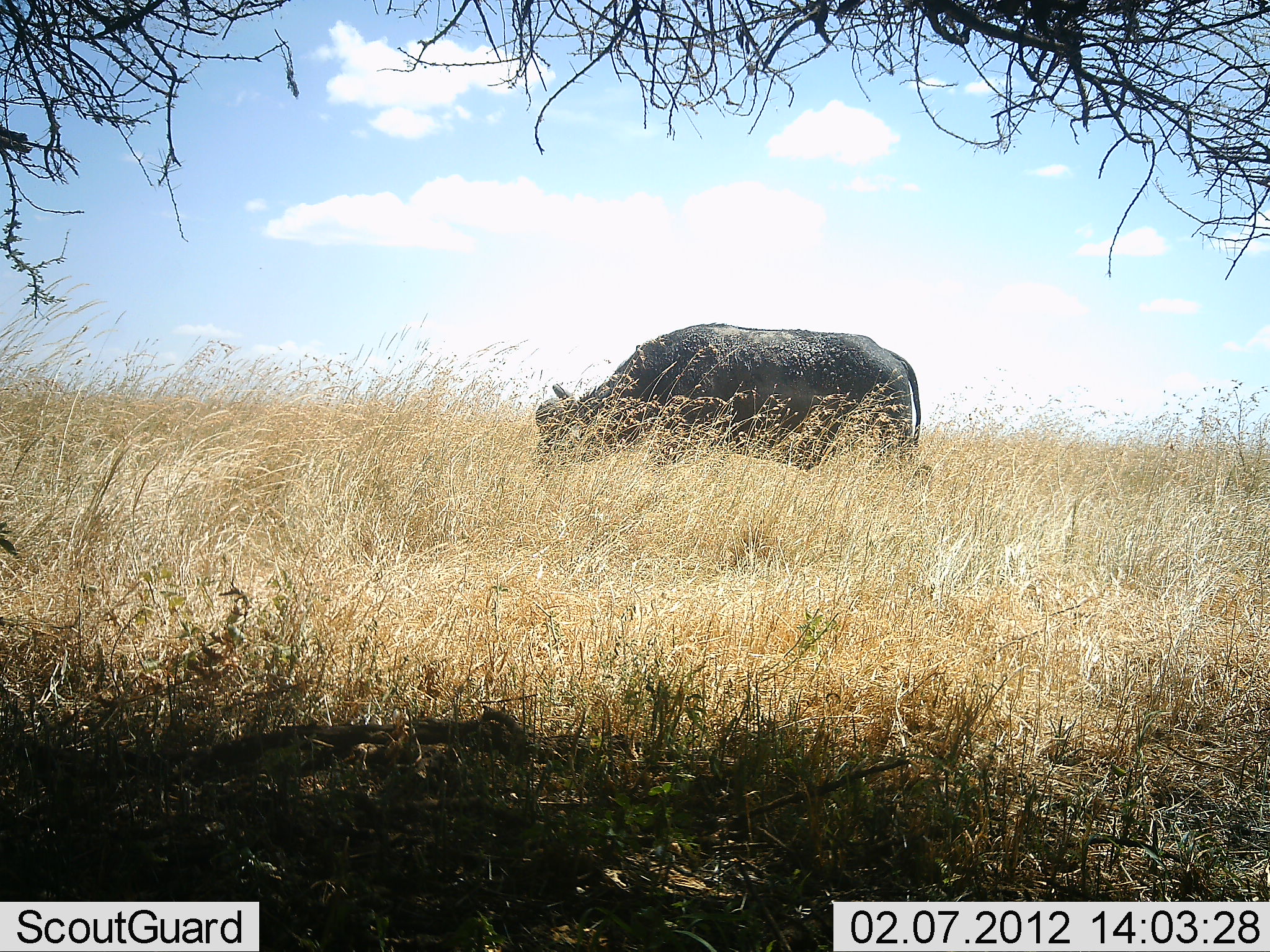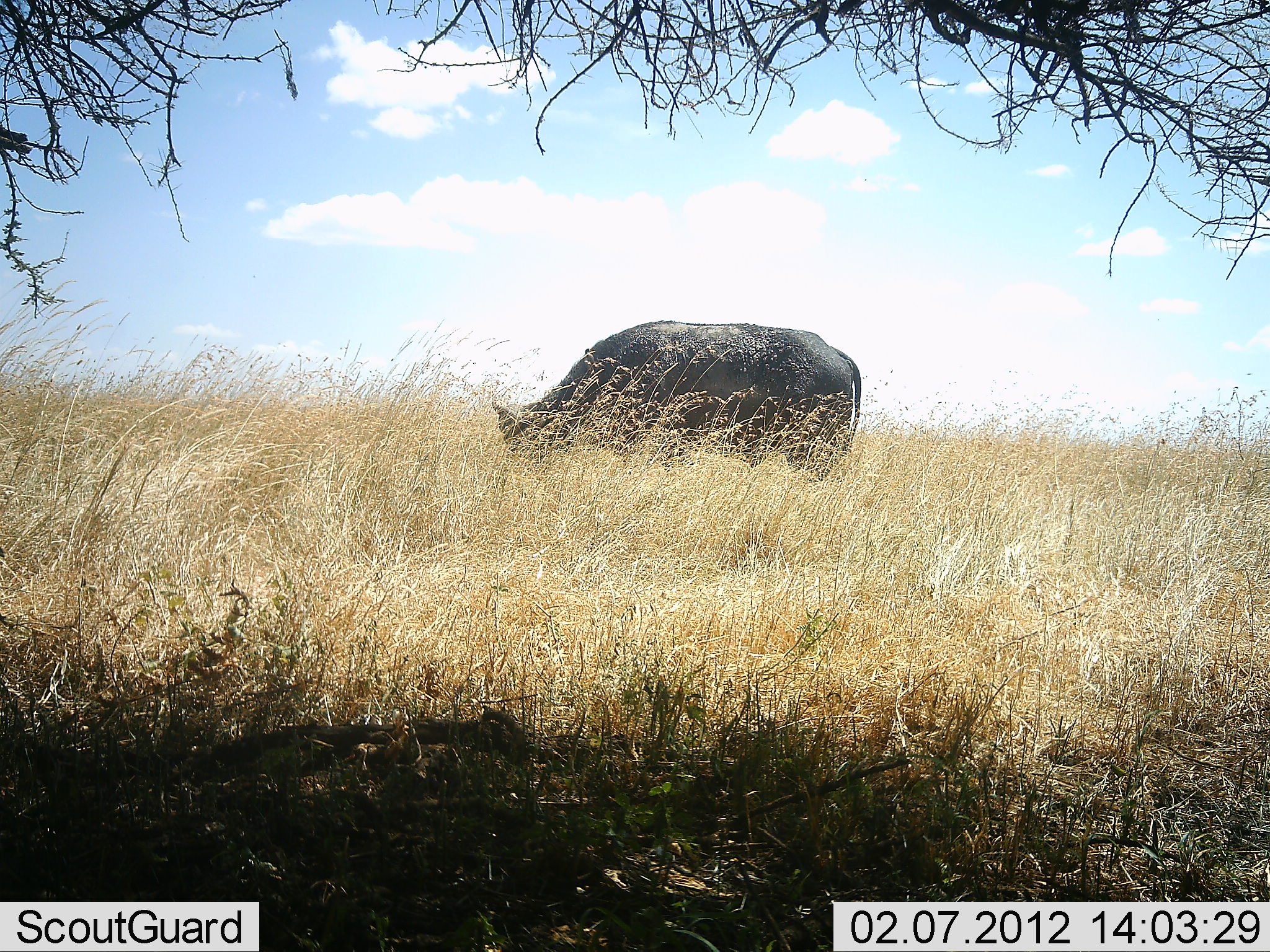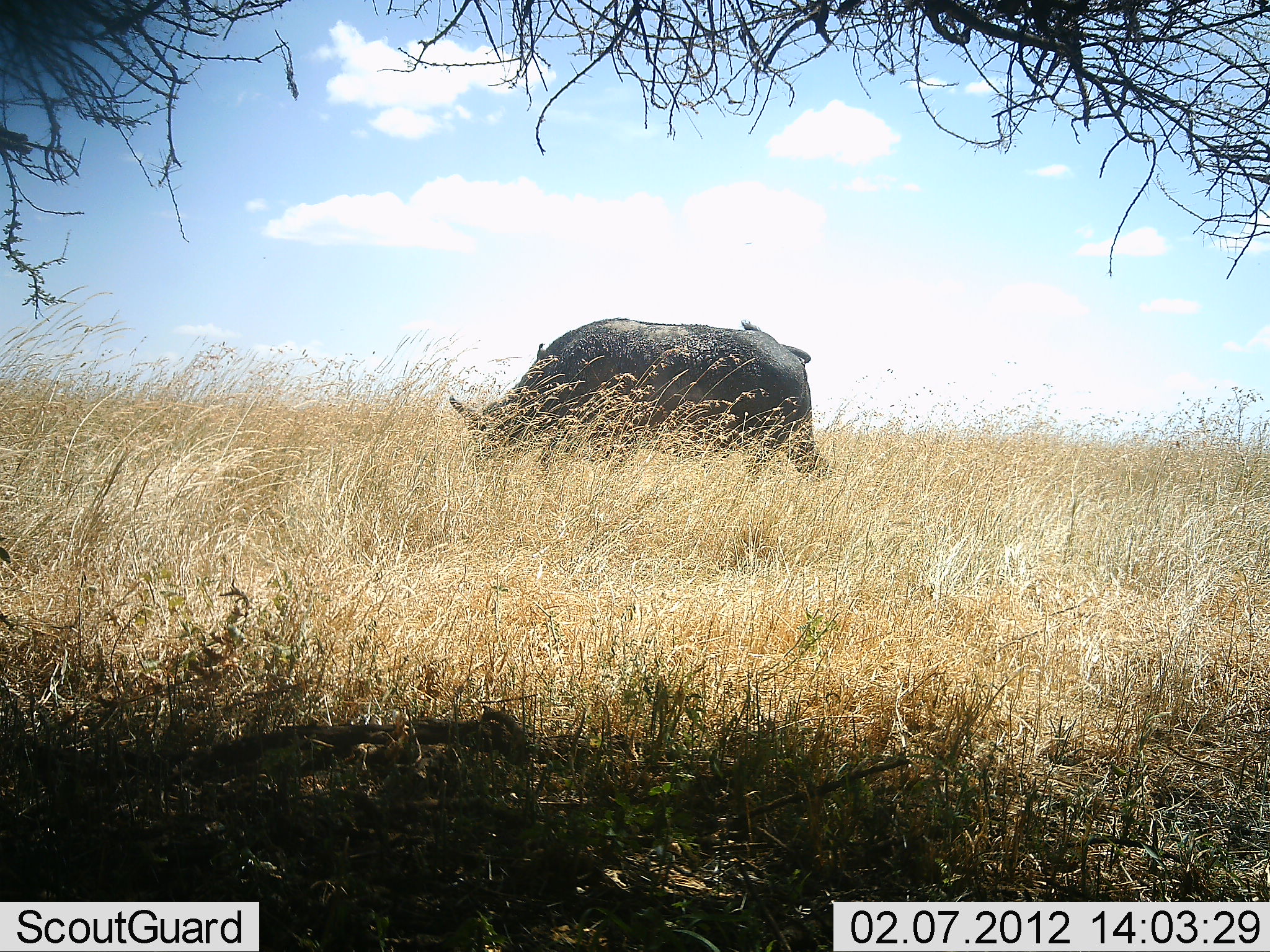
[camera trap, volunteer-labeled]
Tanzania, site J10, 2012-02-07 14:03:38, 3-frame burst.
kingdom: Animalia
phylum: Chordata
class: Mammalia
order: Artiodactyla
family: Bovidae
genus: Syncerus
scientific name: Syncerus caffer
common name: cape buffalo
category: buffalo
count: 1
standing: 31%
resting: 0%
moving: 31%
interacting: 0%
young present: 0%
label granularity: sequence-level